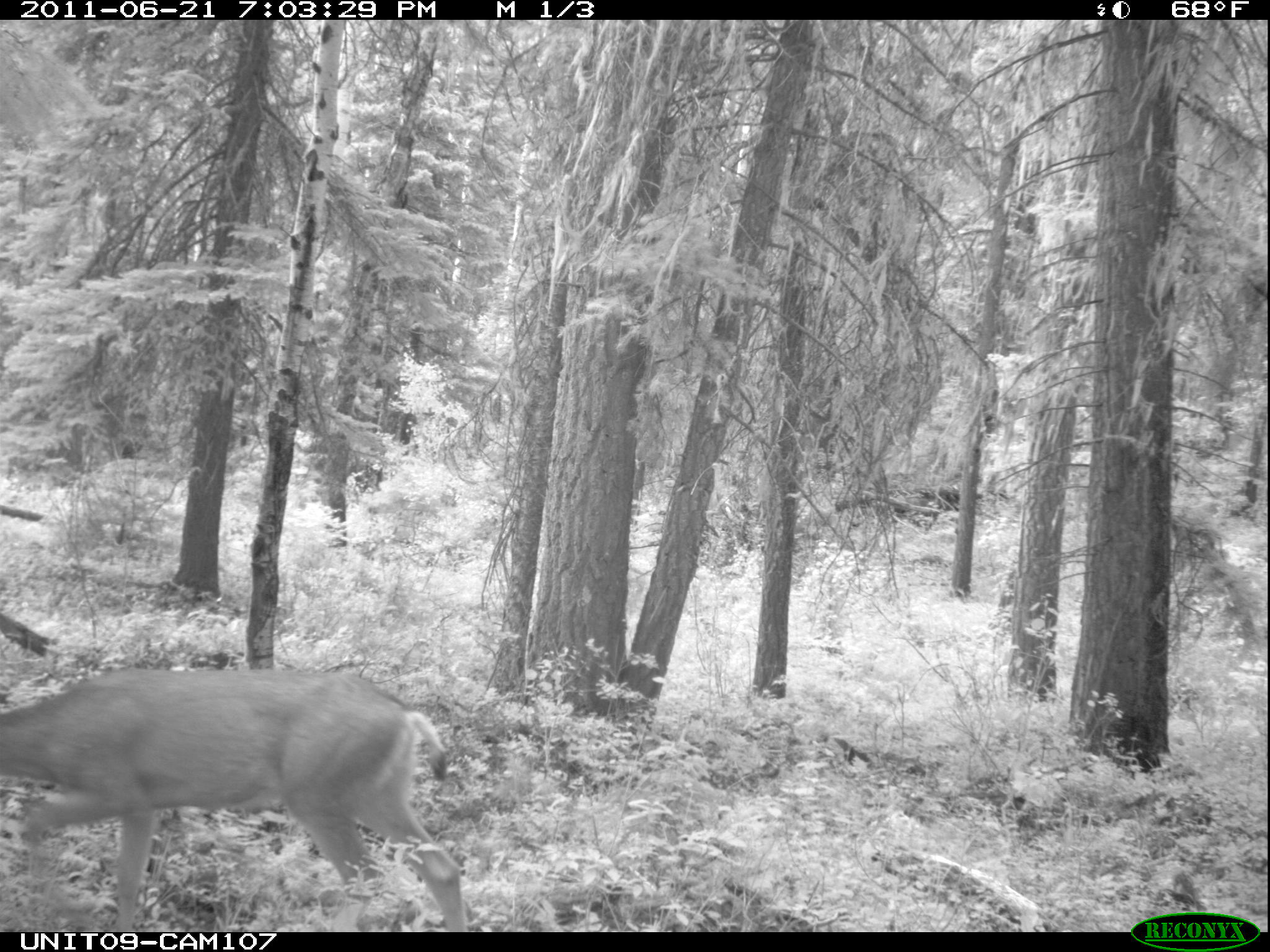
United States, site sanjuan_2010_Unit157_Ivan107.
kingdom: Animalia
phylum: Chordata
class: Mammalia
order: Artiodactyla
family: Cervidae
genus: Odocoileus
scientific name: Odocoileus hemionus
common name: mule deer